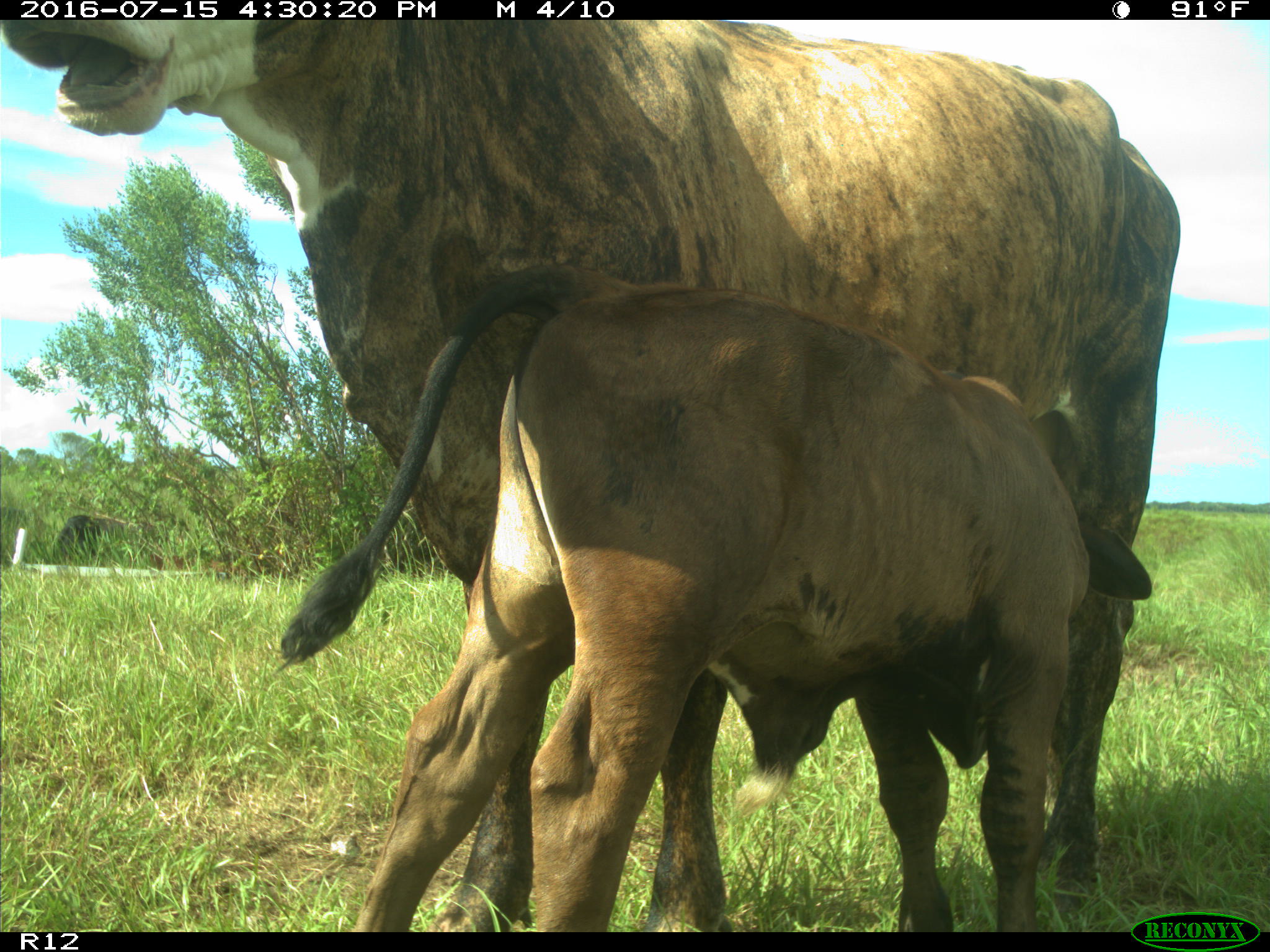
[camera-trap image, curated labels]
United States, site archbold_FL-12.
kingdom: Animalia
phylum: Chordata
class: Mammalia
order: Artiodactyla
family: Bovidae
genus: Bos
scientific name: Bos taurus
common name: domestic cow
Bos taurus (domestic cow).